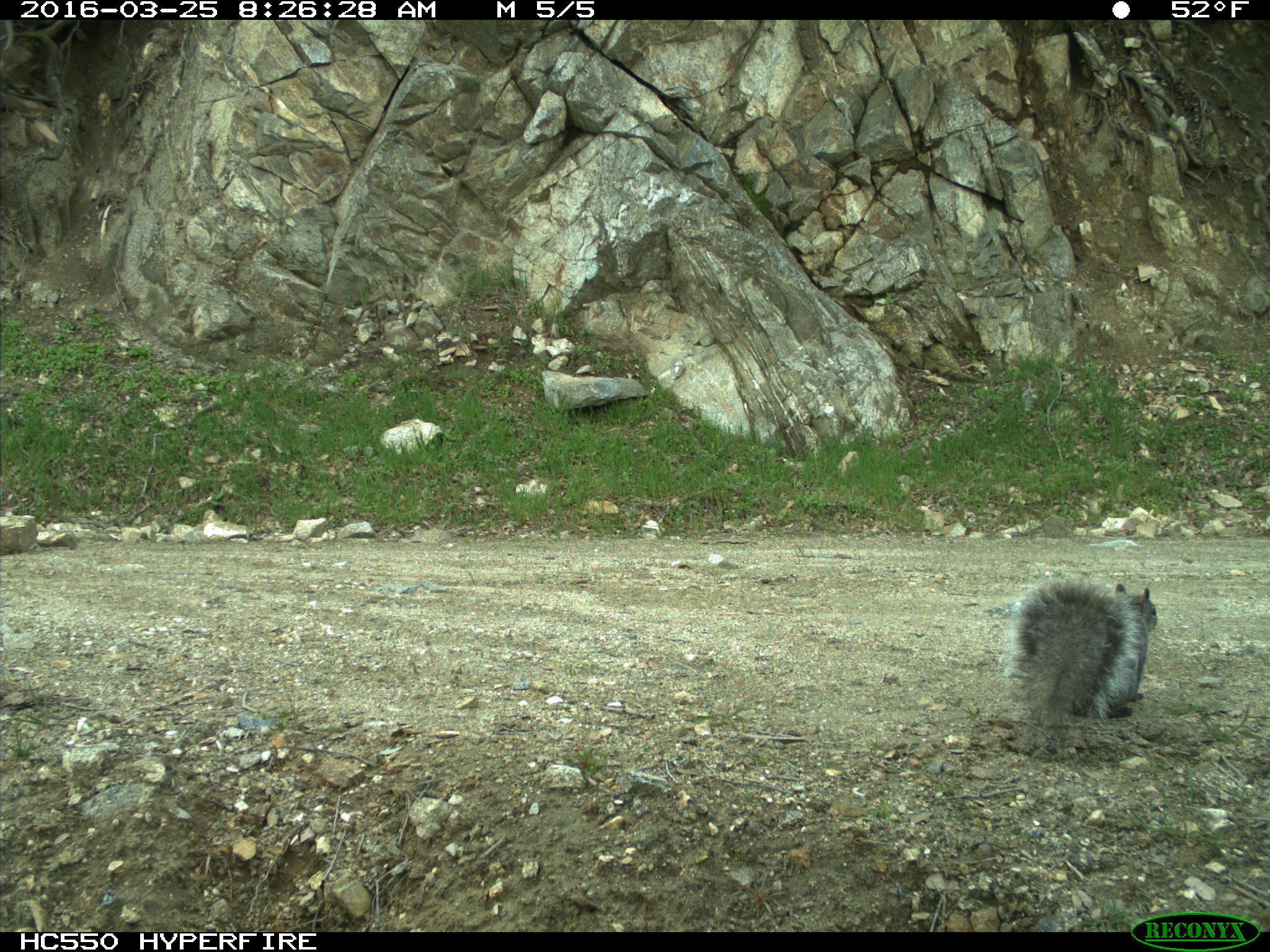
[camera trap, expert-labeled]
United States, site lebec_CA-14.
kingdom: Animalia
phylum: Chordata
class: Mammalia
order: Rodentia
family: Sciuridae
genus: Sciurus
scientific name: Sciurus carolinensis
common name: eastern gray squirrel